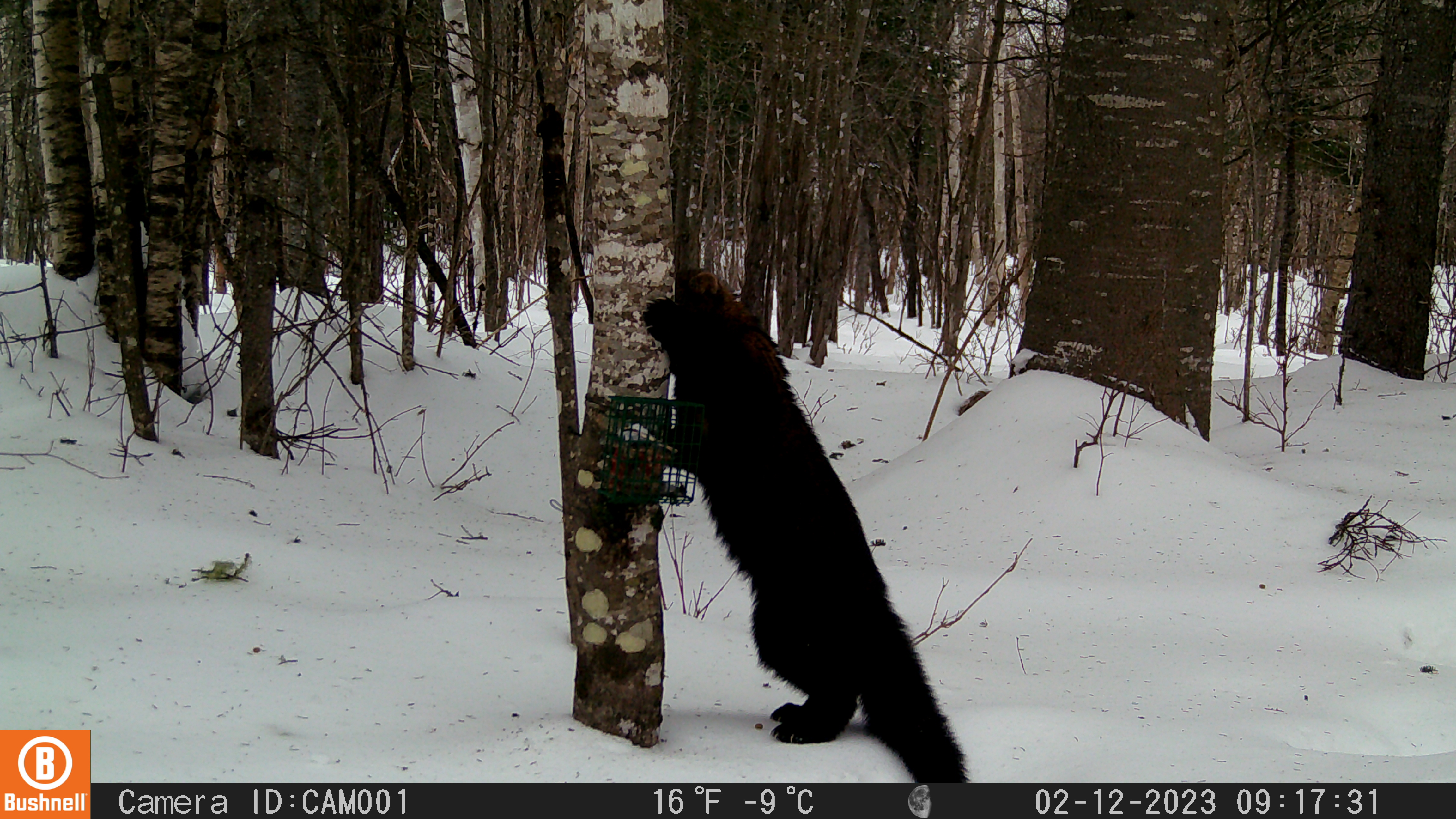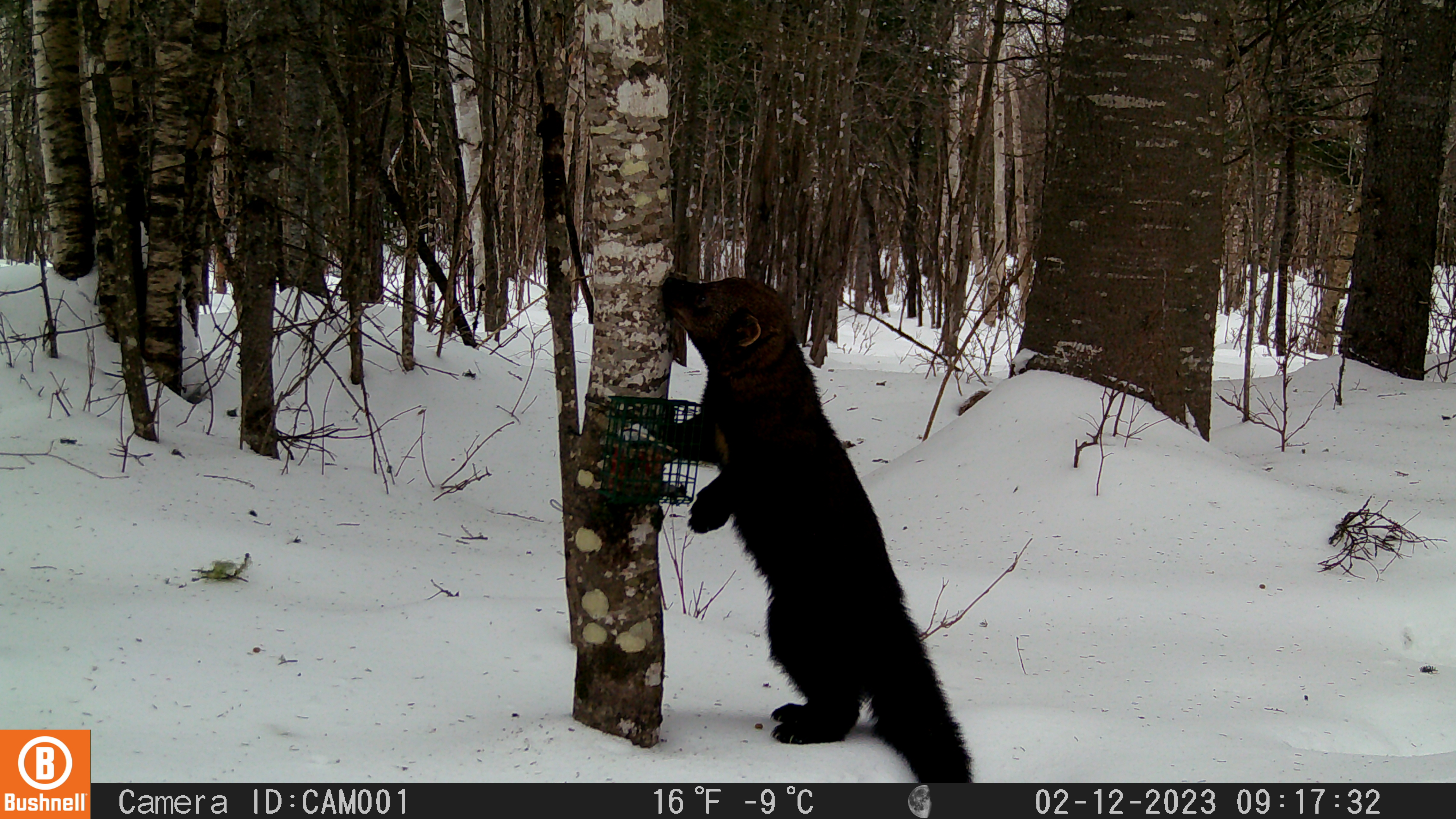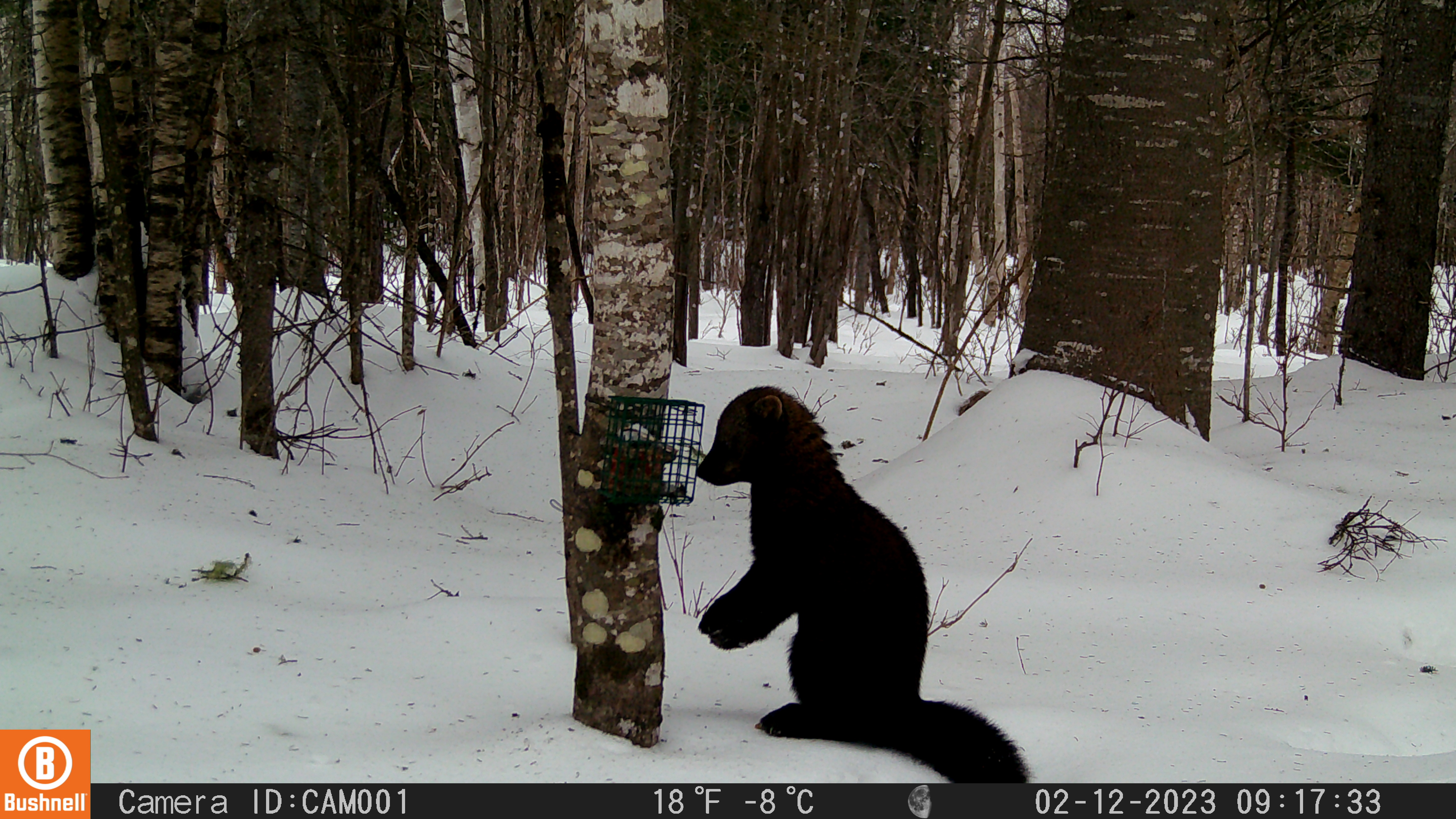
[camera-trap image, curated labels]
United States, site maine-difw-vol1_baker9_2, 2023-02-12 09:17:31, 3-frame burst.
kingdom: Animalia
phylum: Chordata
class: Mammalia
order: Carnivora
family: Mustelidae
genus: Pekania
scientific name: Pekania pennanti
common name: fisher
Fisher (Pekania pennanti).